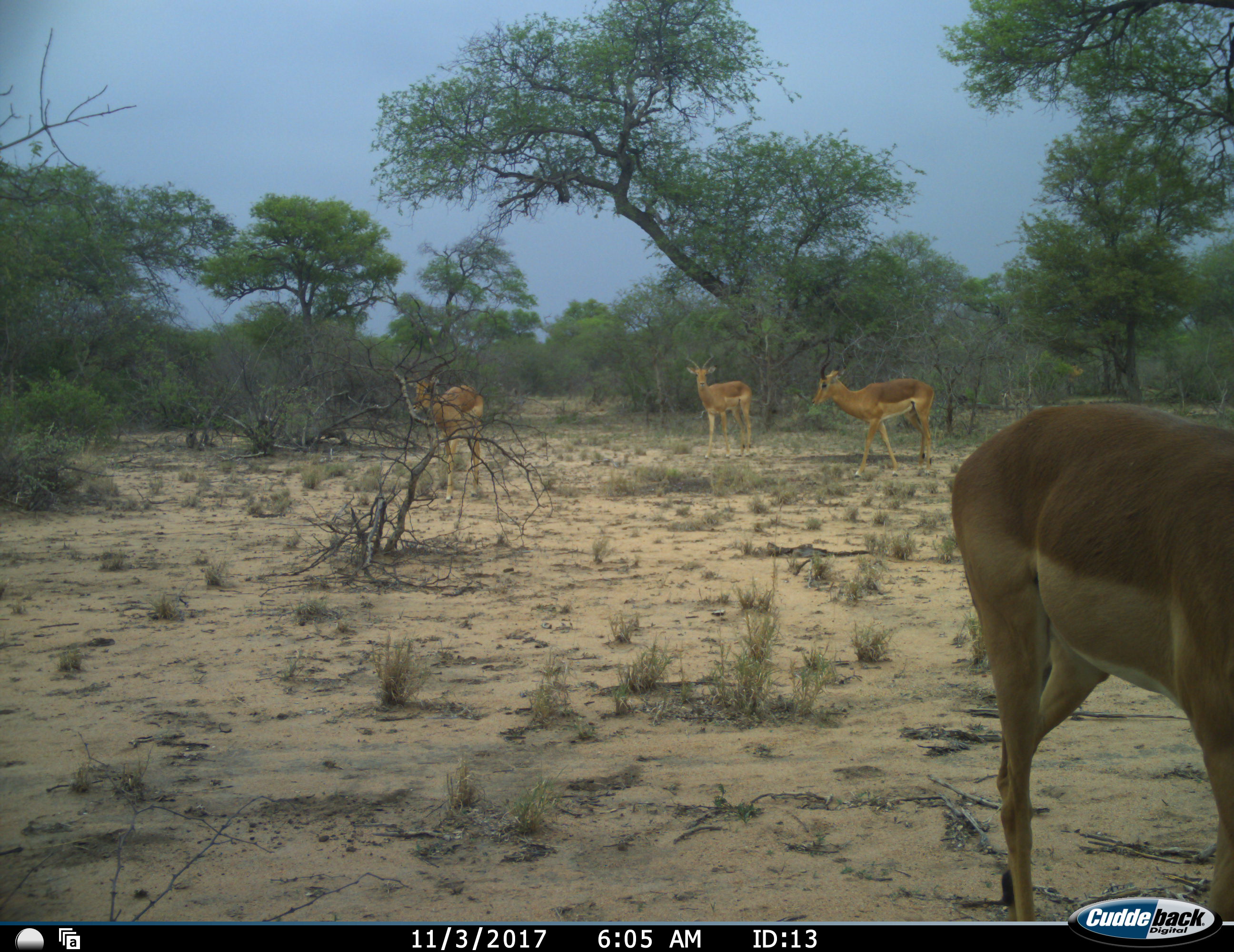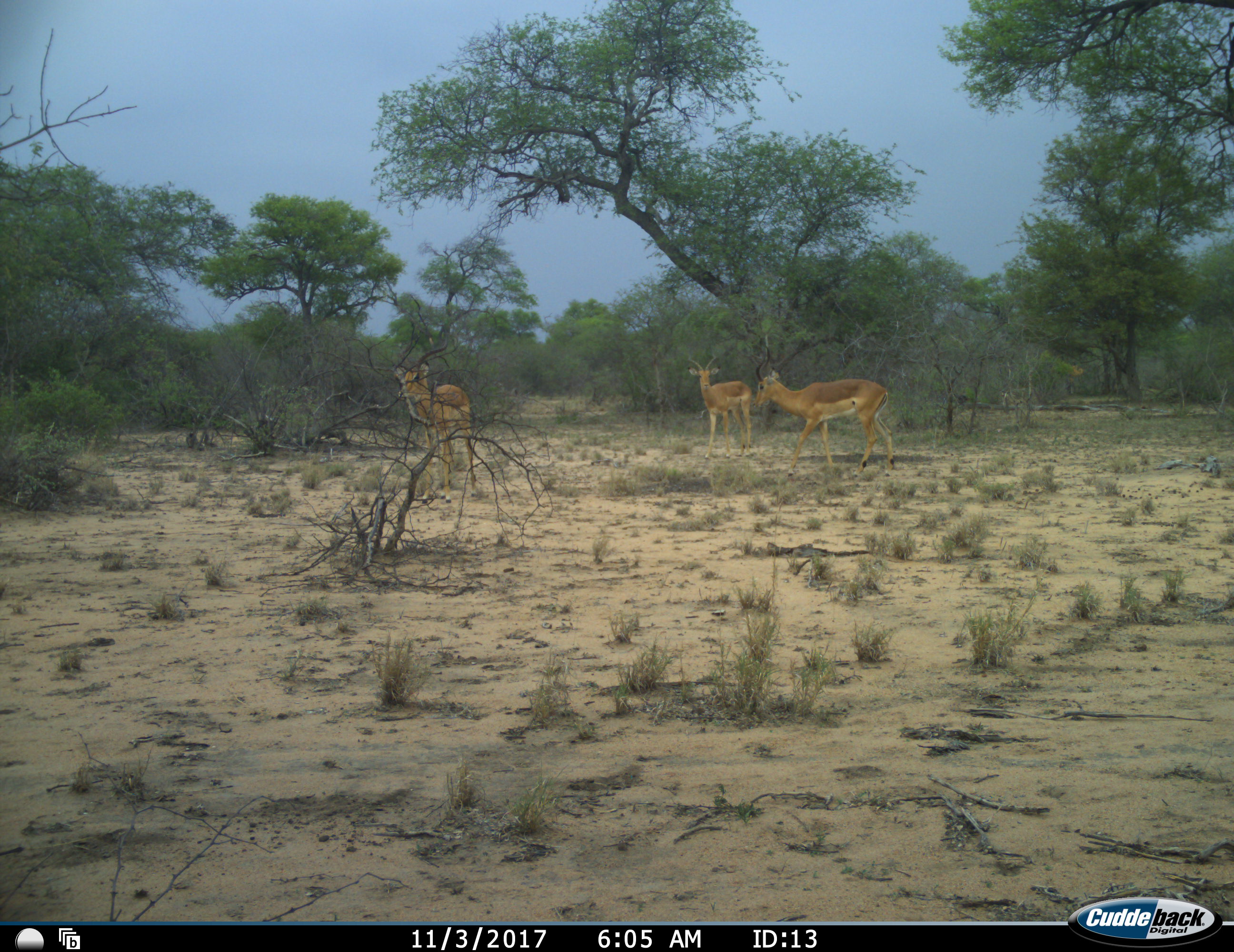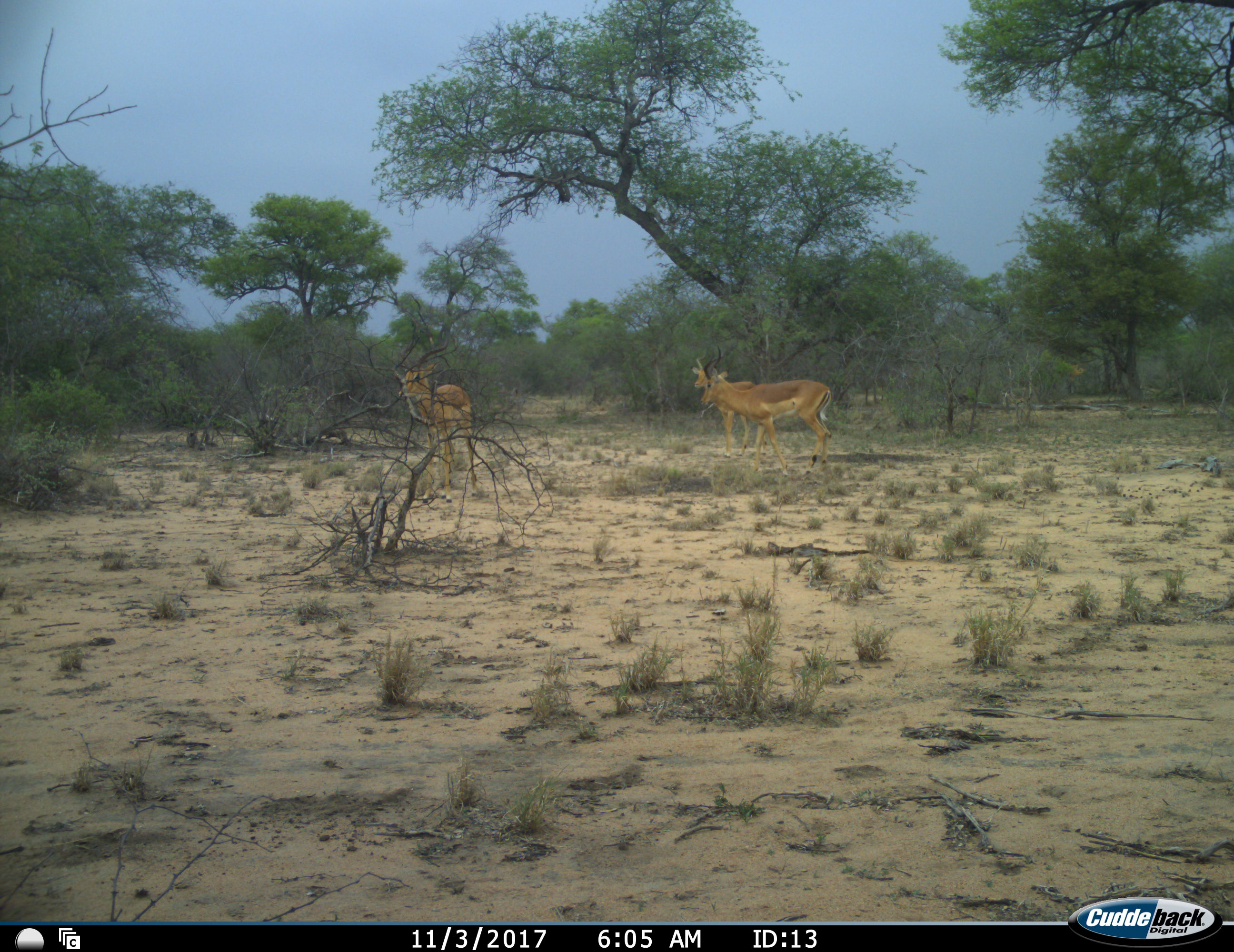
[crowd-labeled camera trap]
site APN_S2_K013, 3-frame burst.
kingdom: Animalia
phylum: Chordata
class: Mammalia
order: Artiodactyla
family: Bovidae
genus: Aepyceros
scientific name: Aepyceros melampus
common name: impala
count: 4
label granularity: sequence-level